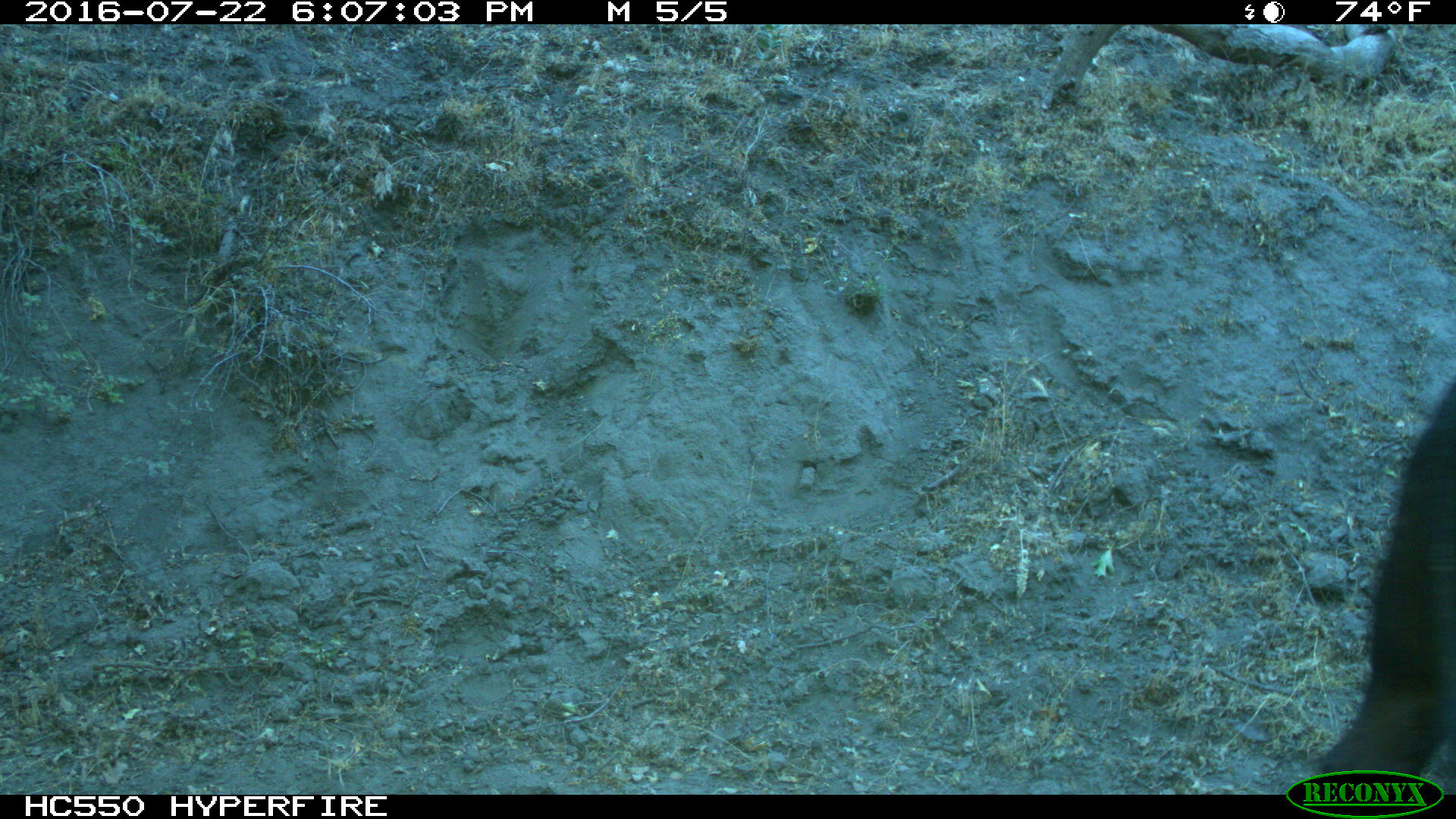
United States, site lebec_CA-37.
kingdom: Animalia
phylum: Chordata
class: Mammalia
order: Artiodactyla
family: Bovidae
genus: Bos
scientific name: Bos taurus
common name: domestic cow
Bos taurus (domestic cow).